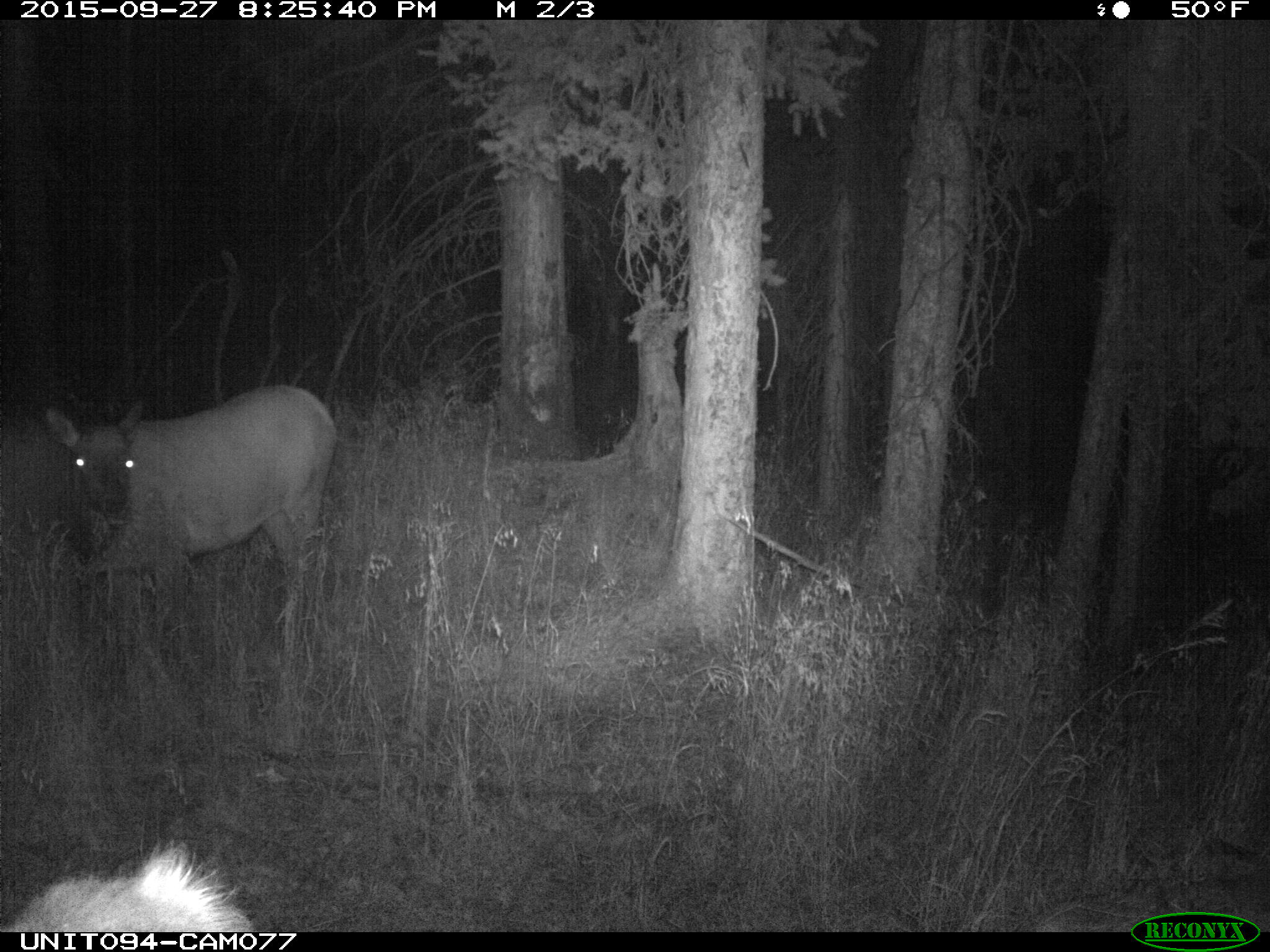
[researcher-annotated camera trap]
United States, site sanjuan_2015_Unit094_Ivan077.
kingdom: Animalia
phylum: Chordata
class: Mammalia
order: Artiodactyla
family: Cervidae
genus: Cervus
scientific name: Cervus elaphus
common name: red deer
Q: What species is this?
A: Cervus elaphus (red deer).